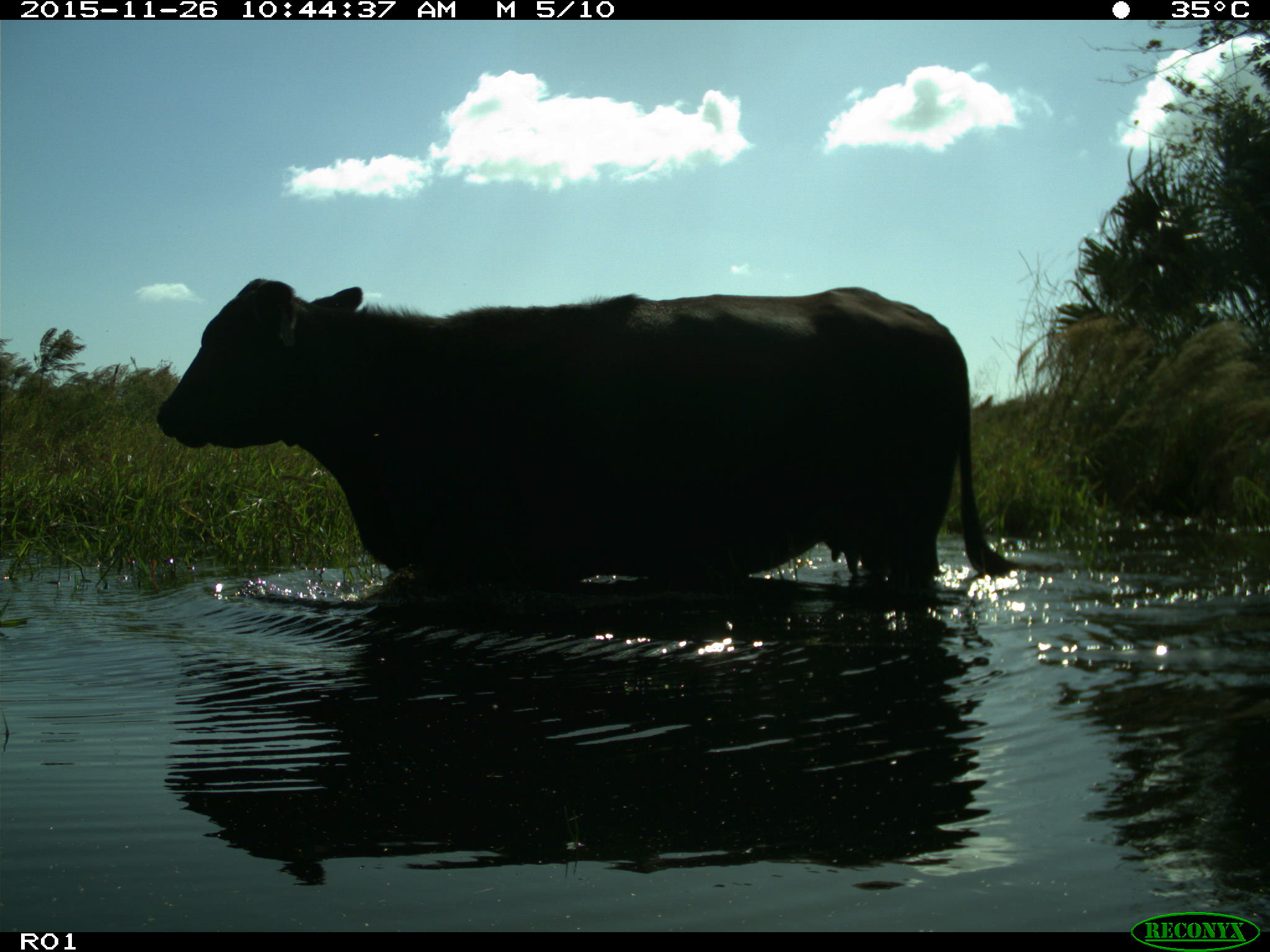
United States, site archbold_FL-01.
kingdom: Animalia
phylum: Chordata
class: Mammalia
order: Artiodactyla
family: Bovidae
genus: Bos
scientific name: Bos taurus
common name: domestic cow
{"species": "Bos taurus (domestic cow)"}